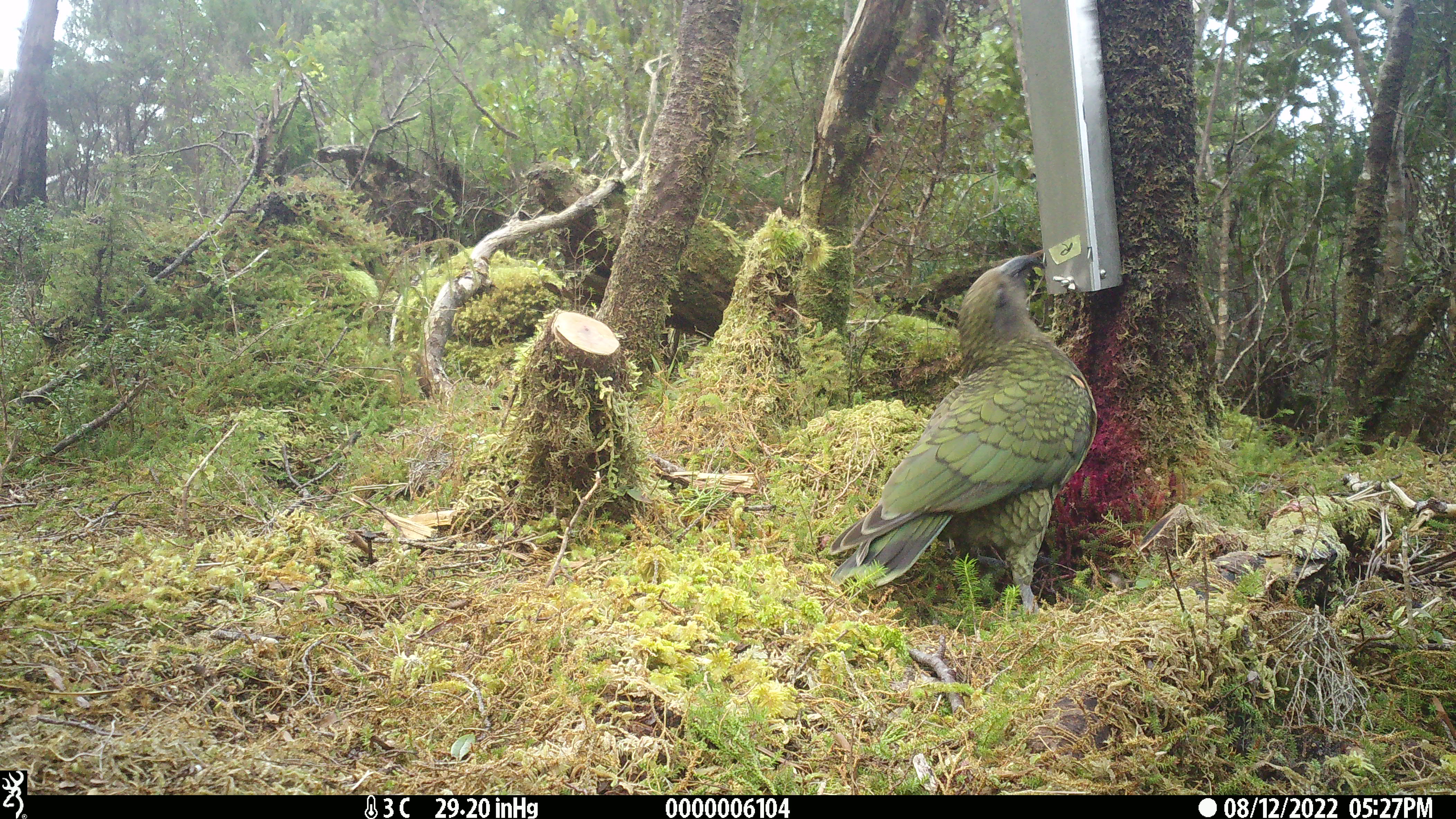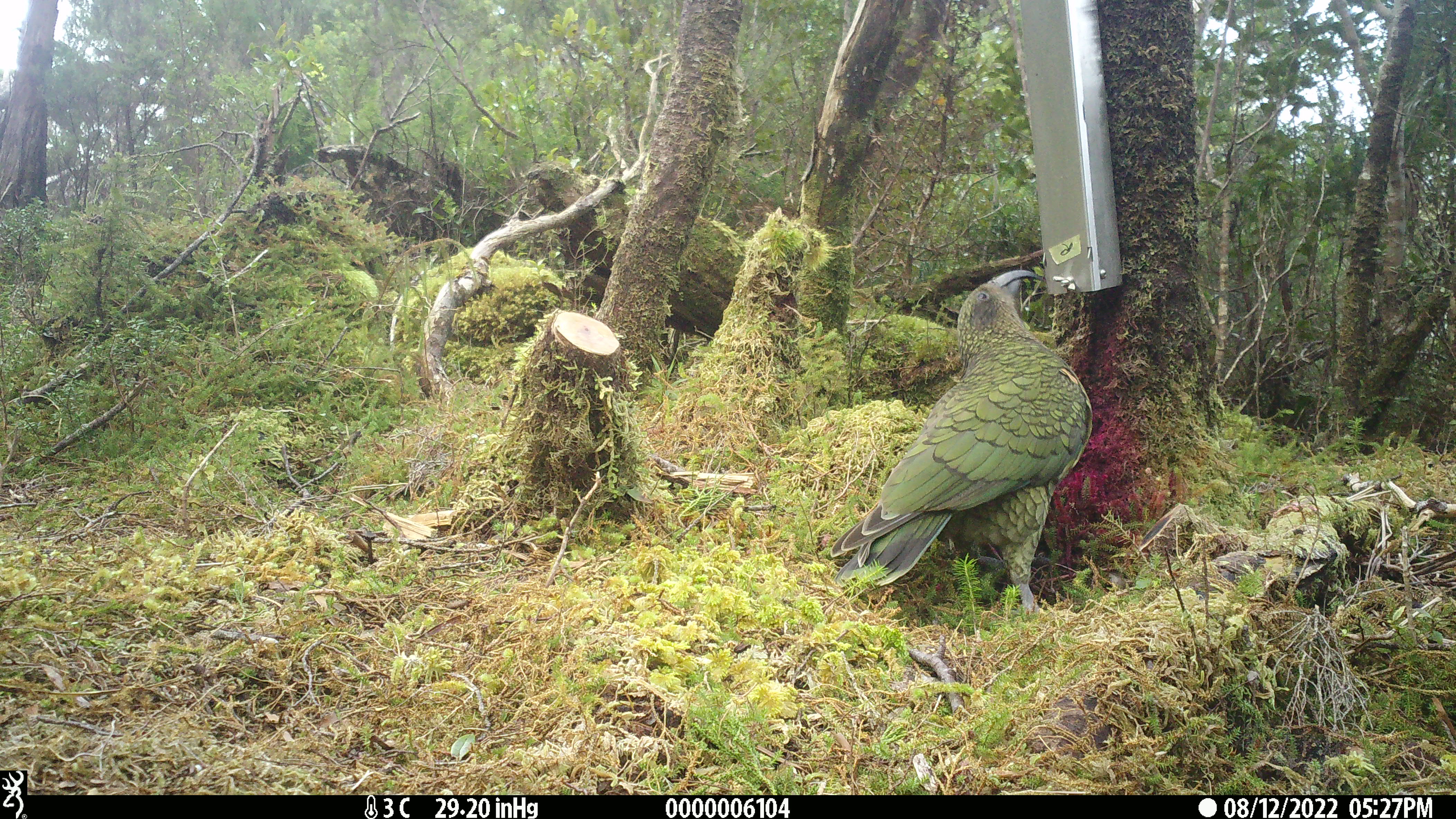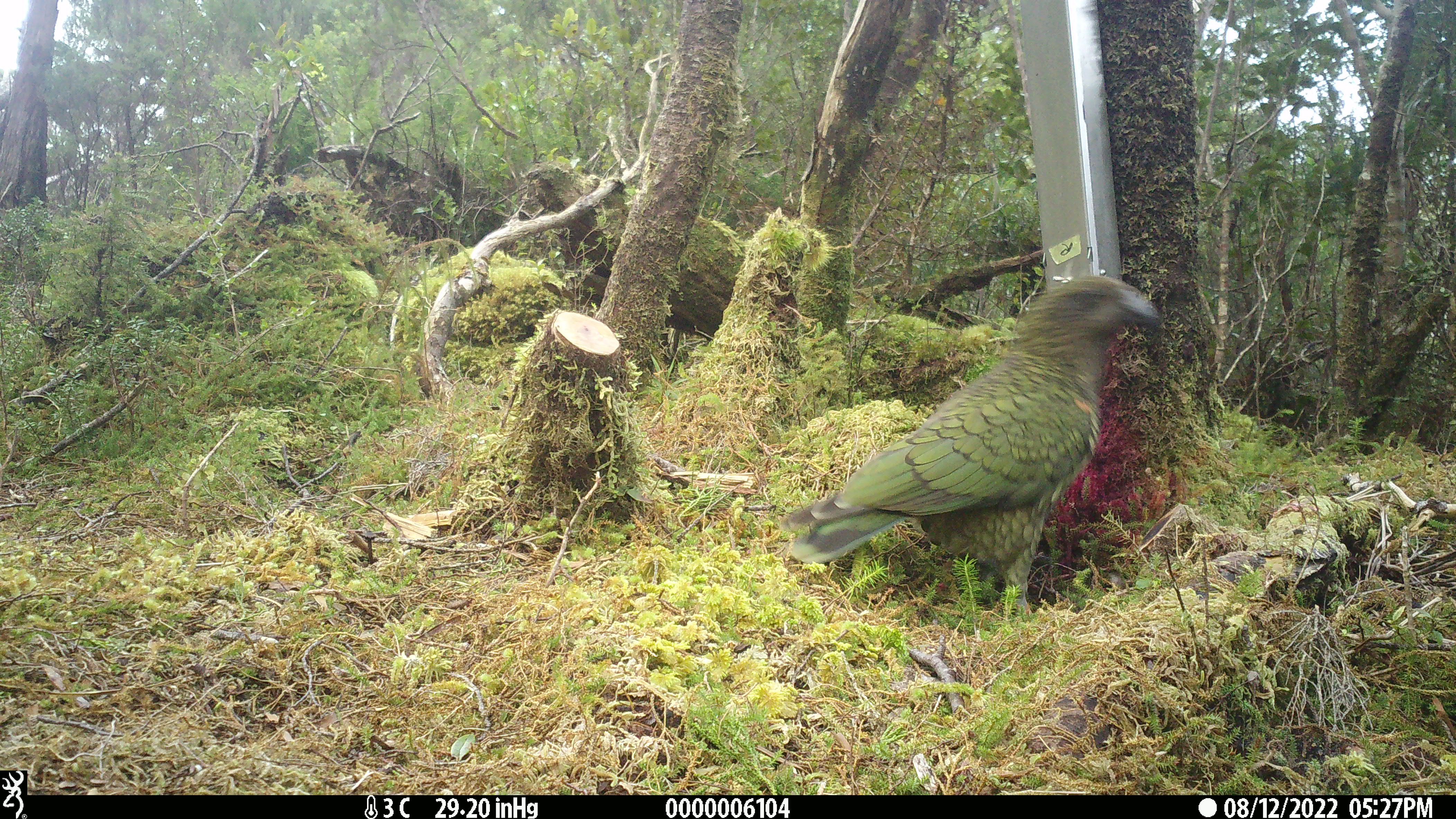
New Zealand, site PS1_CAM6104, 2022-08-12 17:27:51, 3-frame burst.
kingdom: Animalia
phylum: Chordata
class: Aves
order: Psittaciformes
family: Strigopidae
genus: Nestor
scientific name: Nestor notabilis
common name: kea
Kea (Nestor notabilis).